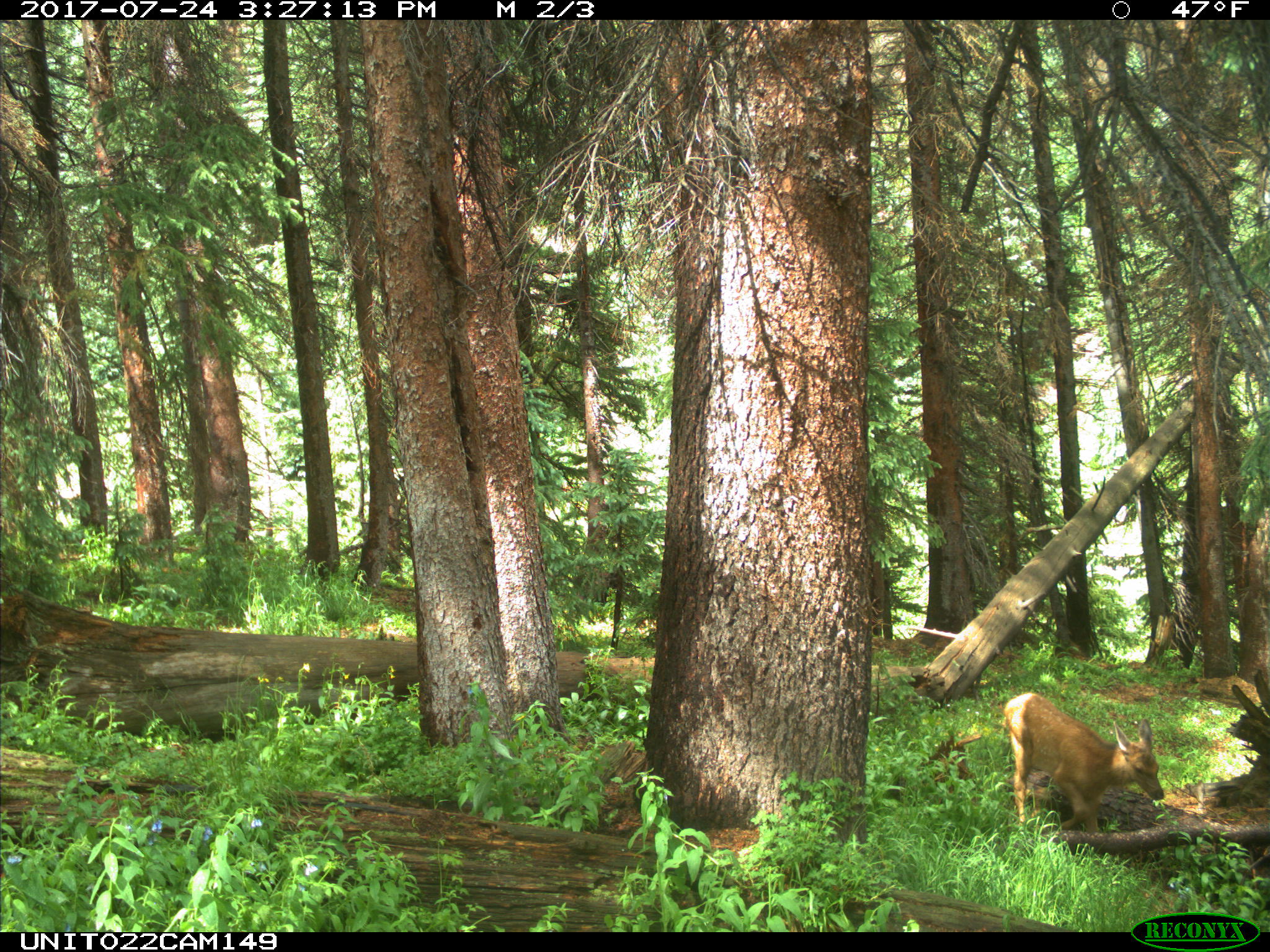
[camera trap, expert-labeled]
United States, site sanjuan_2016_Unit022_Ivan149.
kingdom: Animalia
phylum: Chordata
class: Mammalia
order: Artiodactyla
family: Cervidae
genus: Cervus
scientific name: Cervus elaphus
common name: red deer